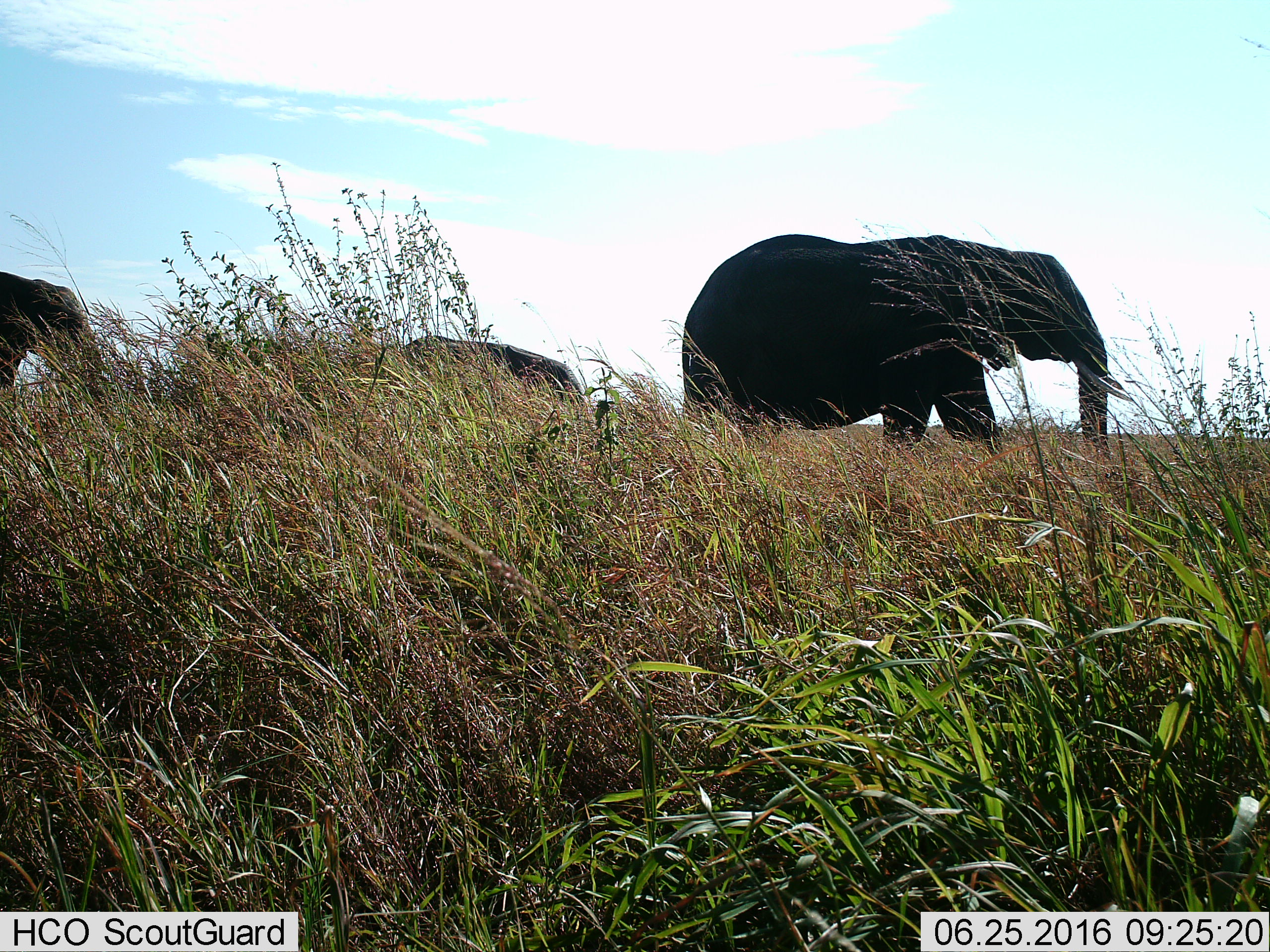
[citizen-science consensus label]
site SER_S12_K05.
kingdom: Animalia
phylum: Chordata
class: Mammalia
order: Proboscidea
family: Elephantidae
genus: Loxodonta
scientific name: Loxodonta africana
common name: african bush elephant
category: elephant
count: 3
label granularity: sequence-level